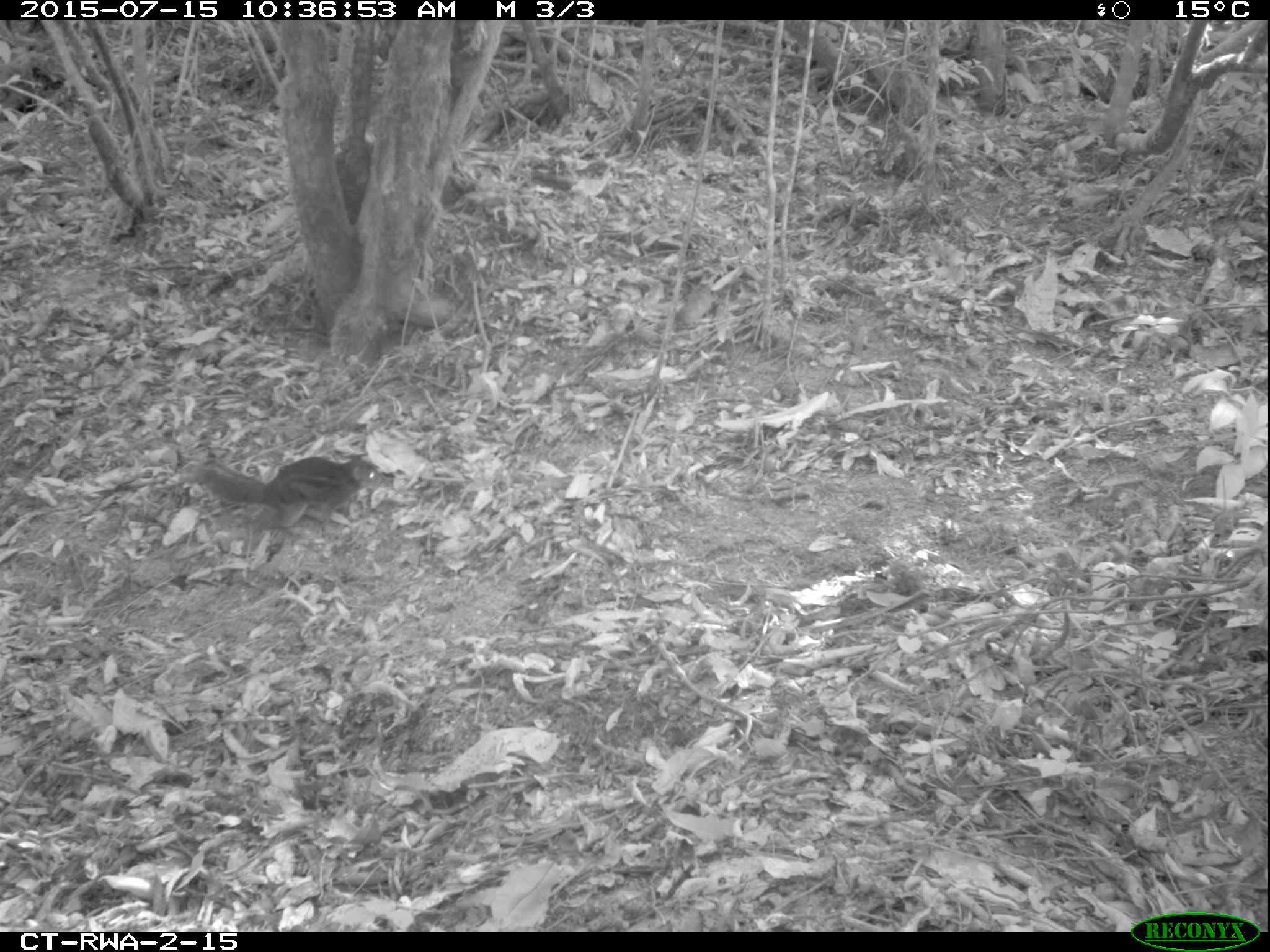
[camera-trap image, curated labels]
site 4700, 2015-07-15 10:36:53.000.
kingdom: Animalia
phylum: Chordata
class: Mammalia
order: Rodentia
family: Sciuridae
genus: Funisciurus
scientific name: Funisciurus pyrropus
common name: fire-footed rope squirrel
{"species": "Funisciurus pyrropus (fire-footed rope squirrel)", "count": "1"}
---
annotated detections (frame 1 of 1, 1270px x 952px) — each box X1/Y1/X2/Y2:
funisciurus pyrropus: 188/454/382/547